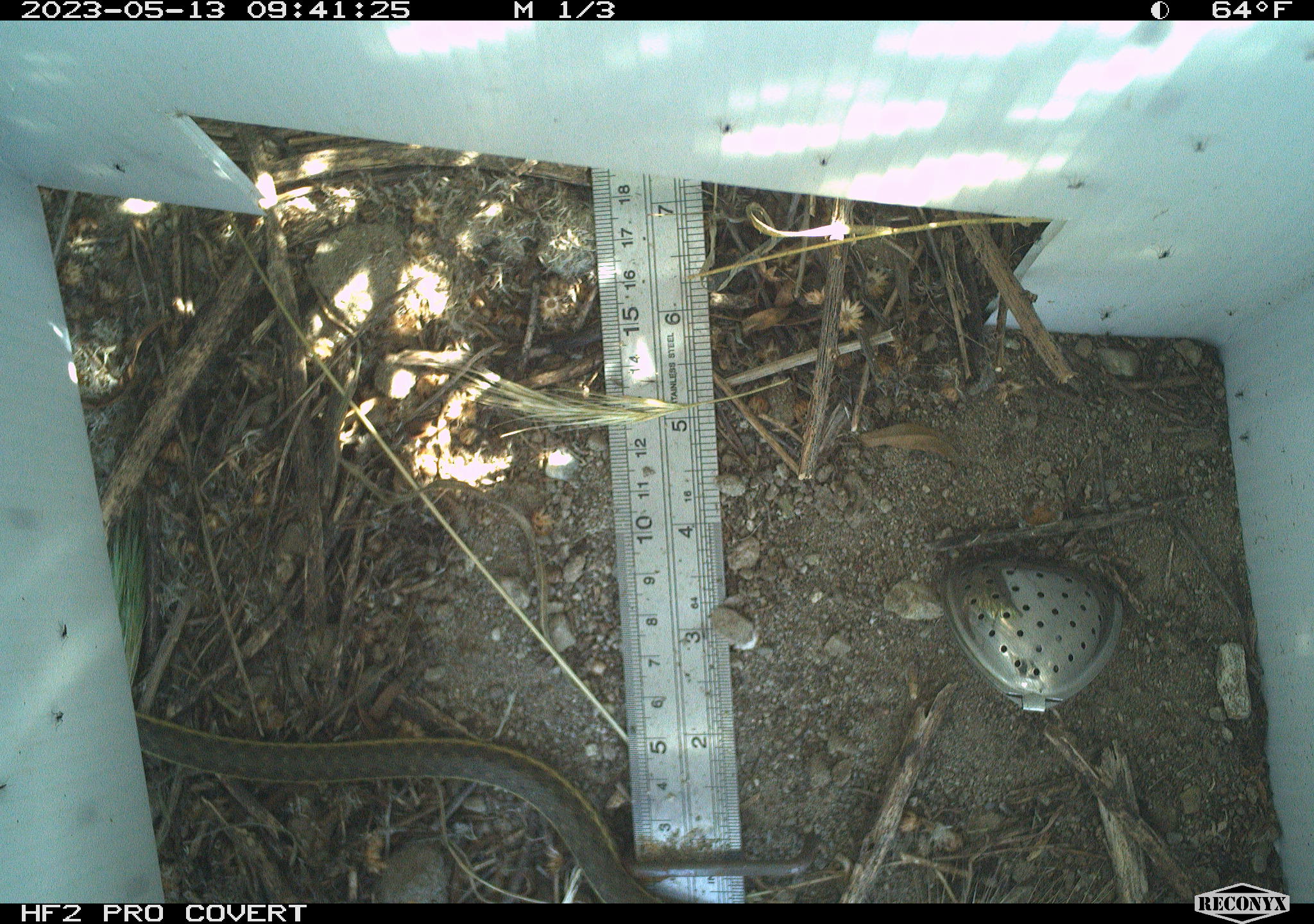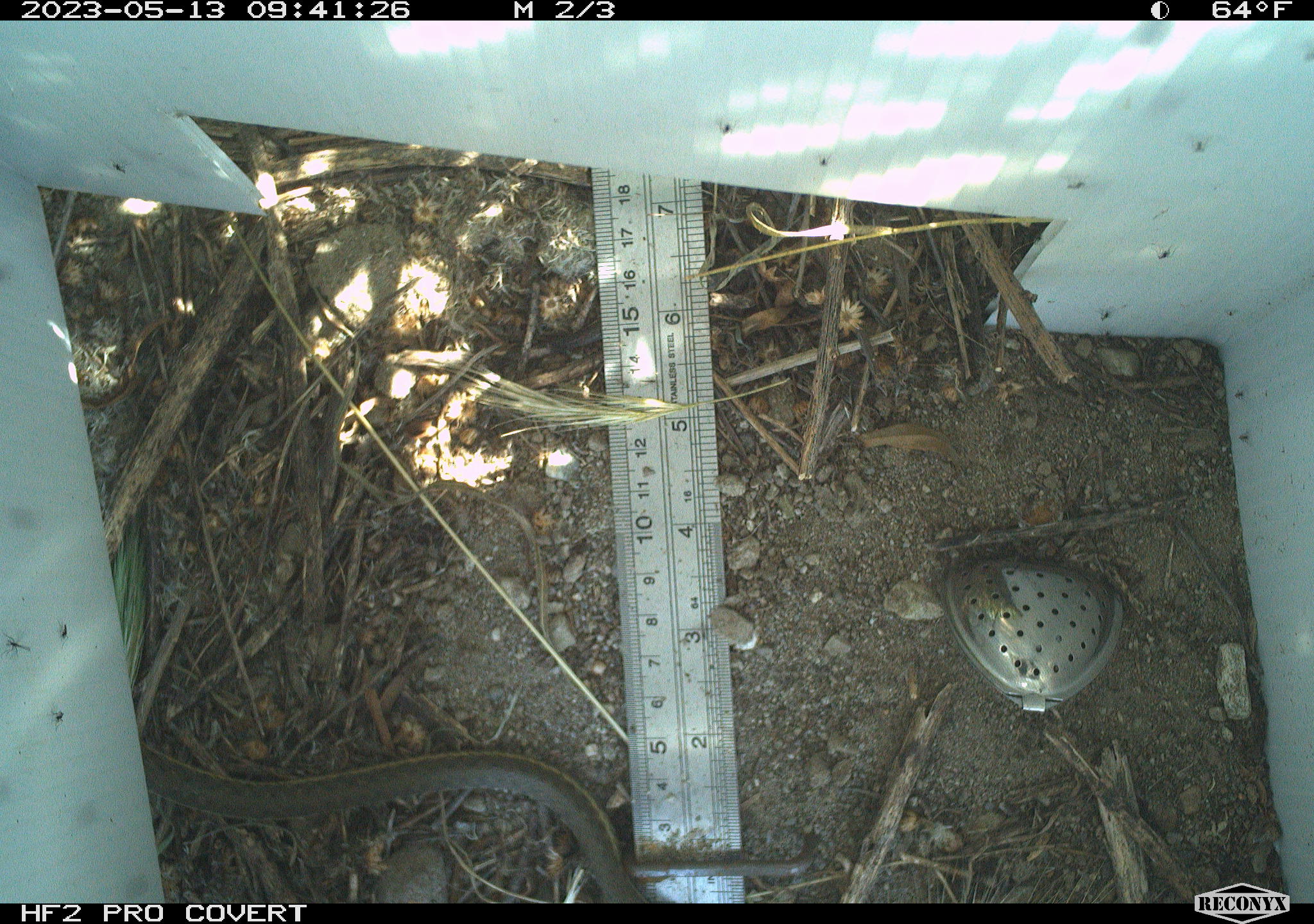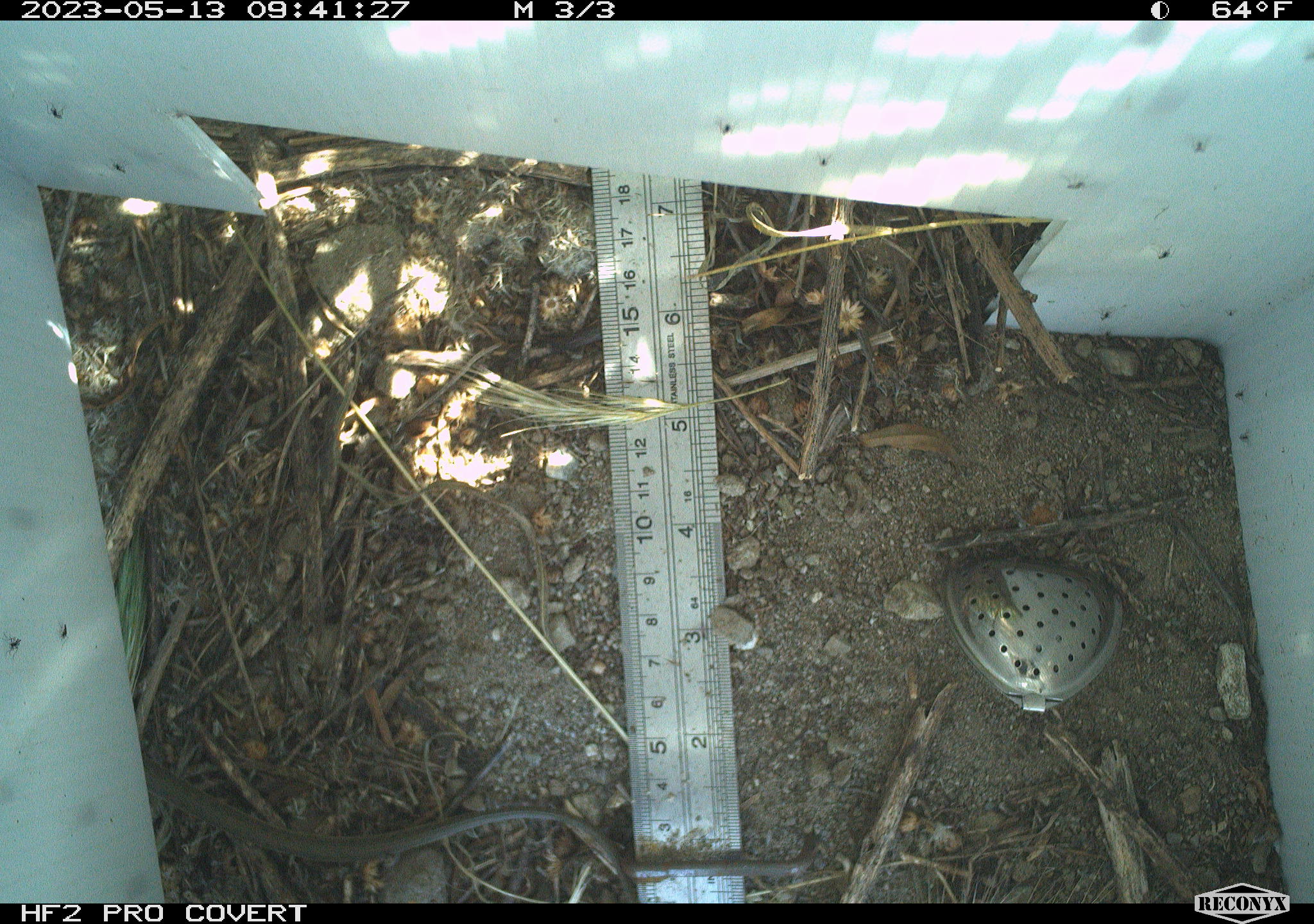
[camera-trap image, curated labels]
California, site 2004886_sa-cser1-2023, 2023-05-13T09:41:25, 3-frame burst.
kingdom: Animalia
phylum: Chordata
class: Reptilia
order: Squamata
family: Colubridae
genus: Thamnophis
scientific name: Thamnophis hammondii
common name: two-striped gartersnake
Two-striped gartersnake (Thamnophis hammondii).